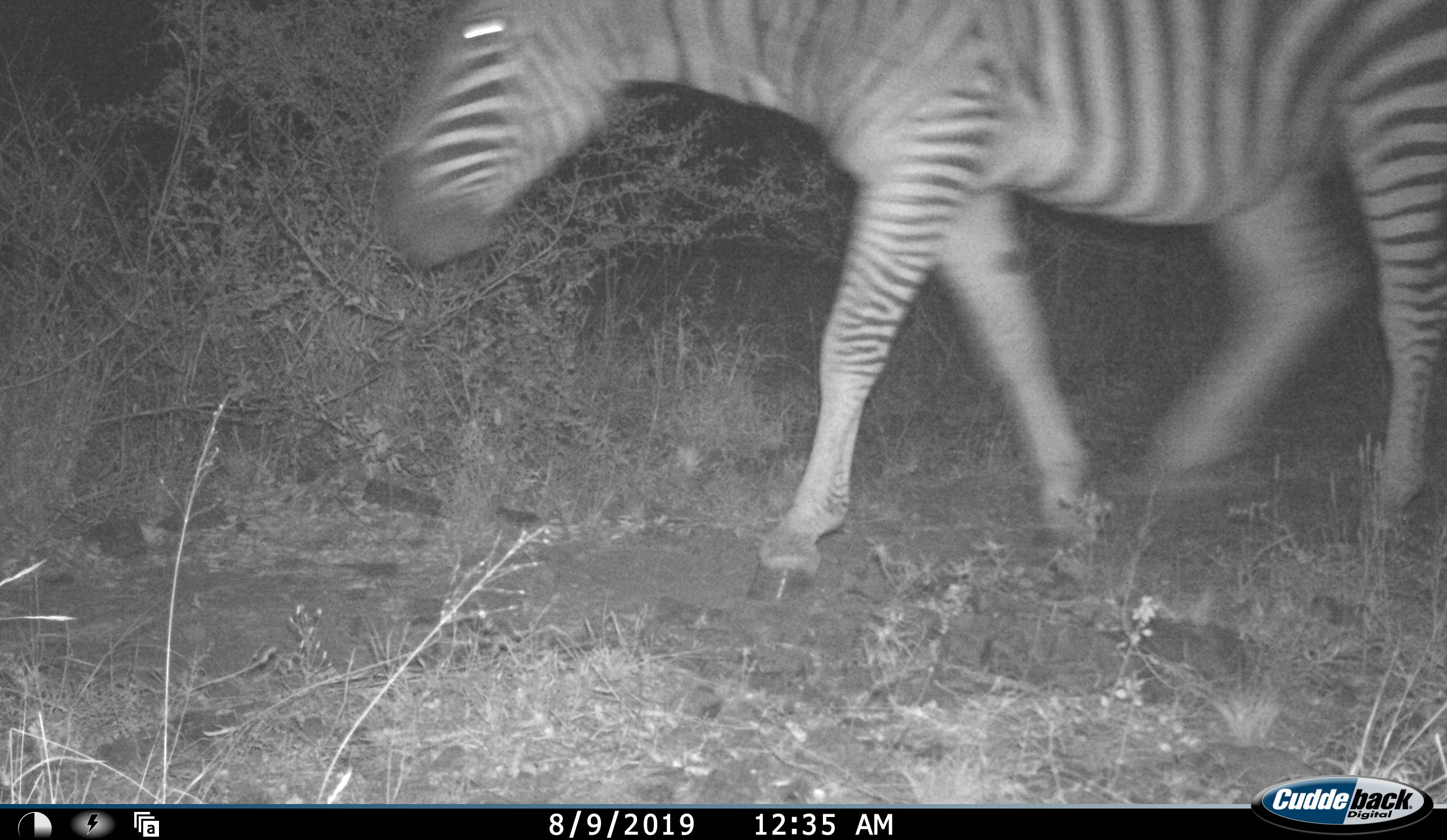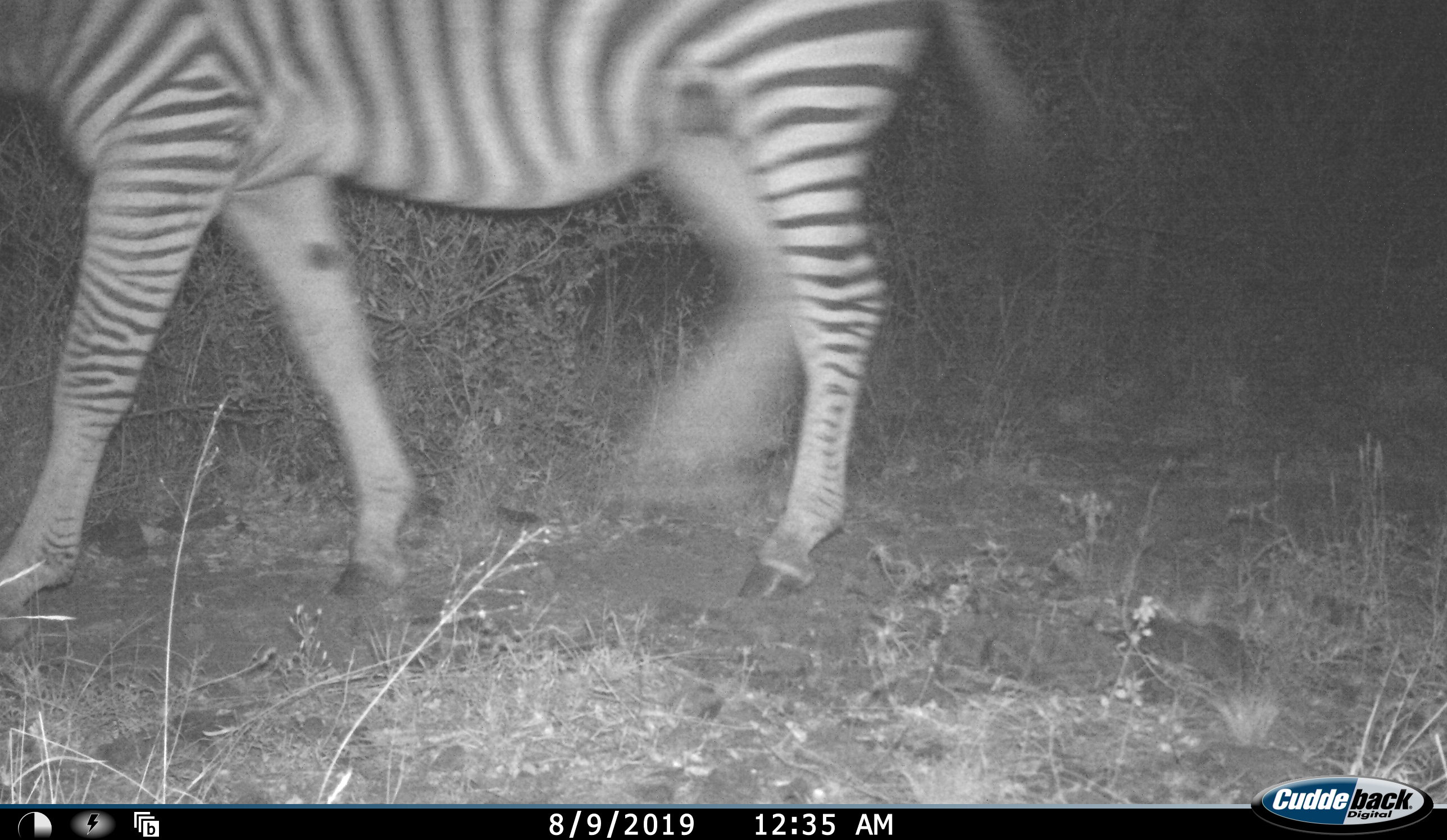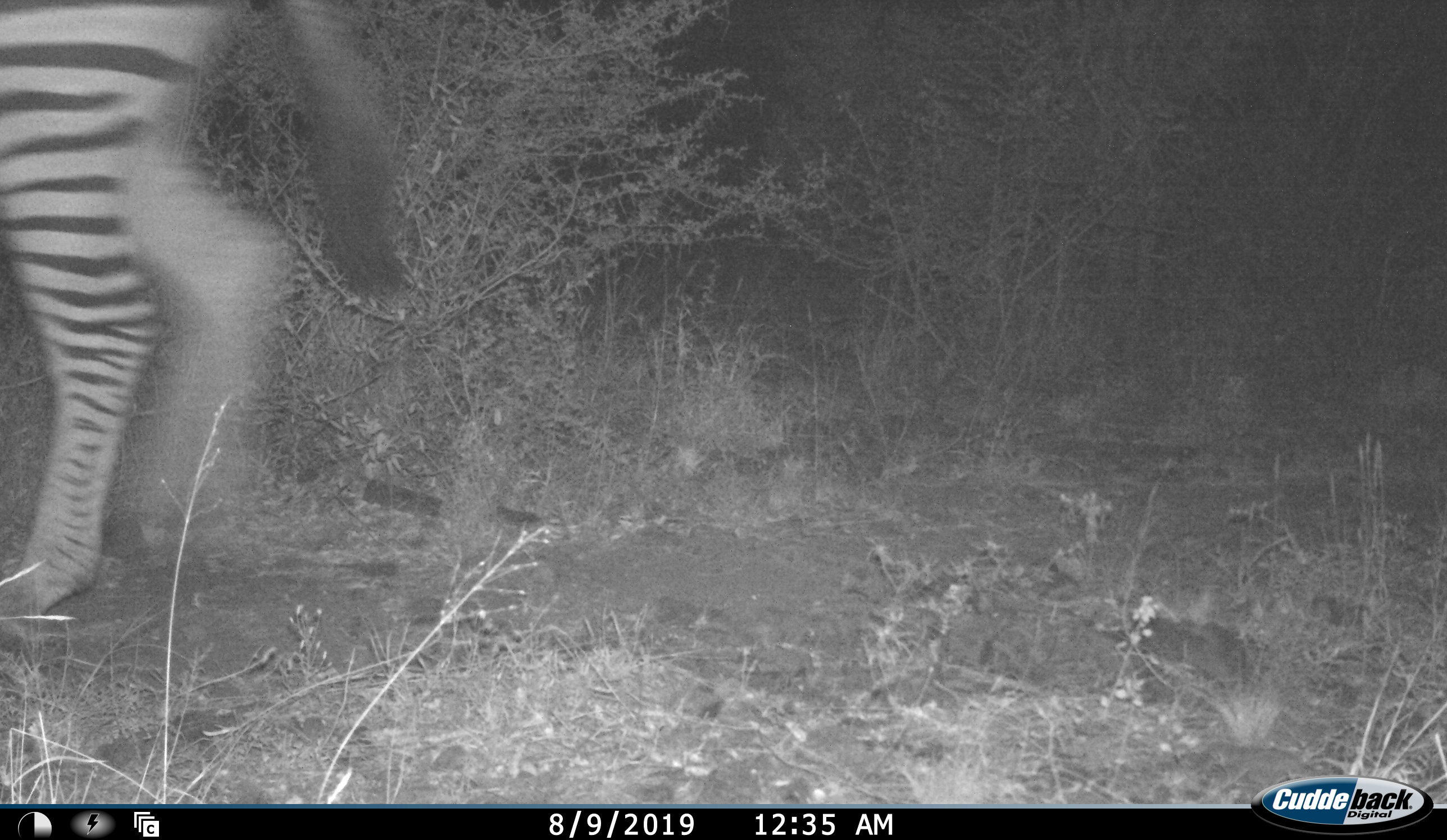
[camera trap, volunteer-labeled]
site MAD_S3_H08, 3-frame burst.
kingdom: Animalia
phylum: Chordata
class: Mammalia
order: Perissodactyla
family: Equidae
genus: Equus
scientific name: Equus quagga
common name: plains zebra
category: zebraplains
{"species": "zebraplains (plains zebra) (Equus quagga)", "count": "1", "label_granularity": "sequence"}